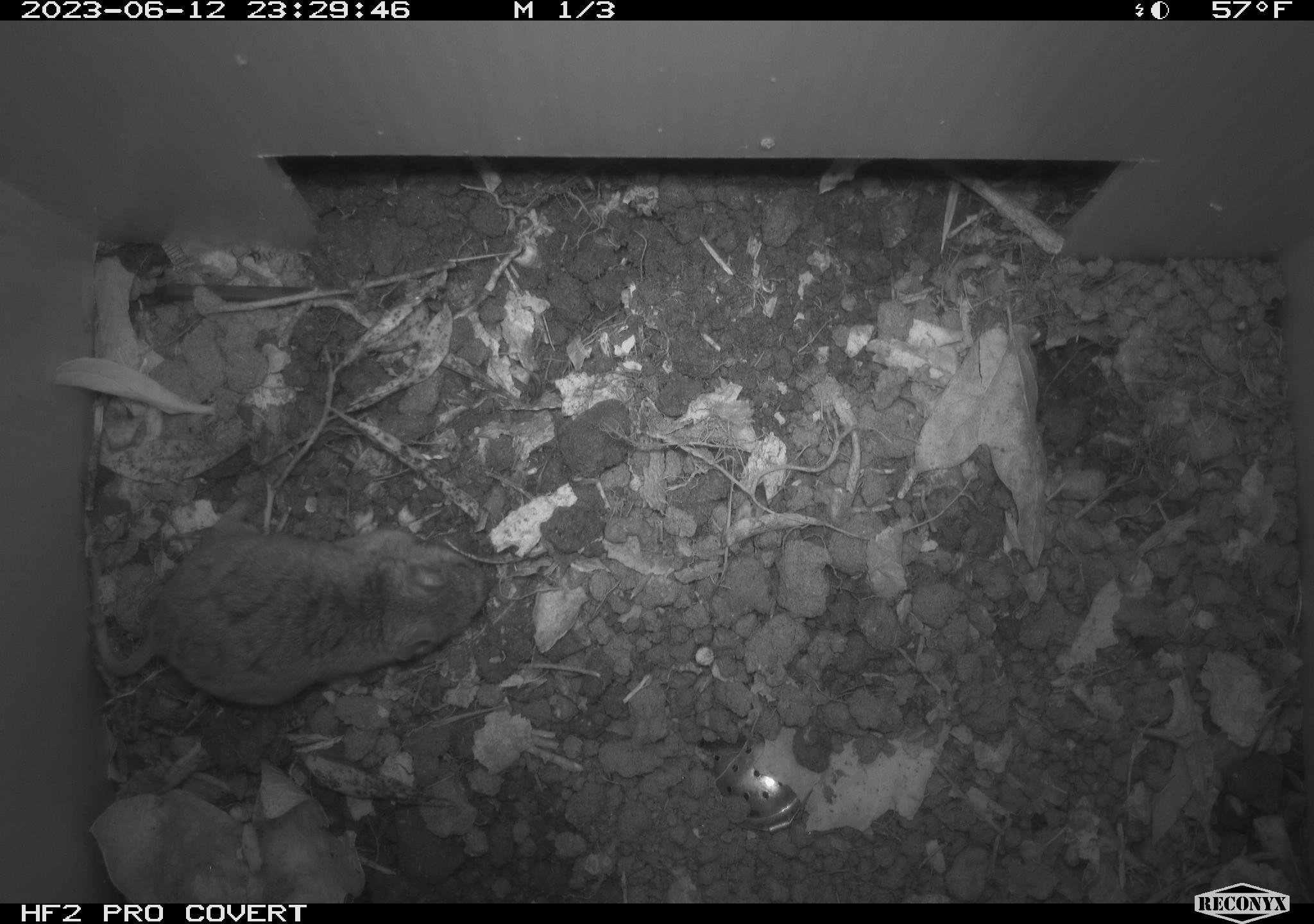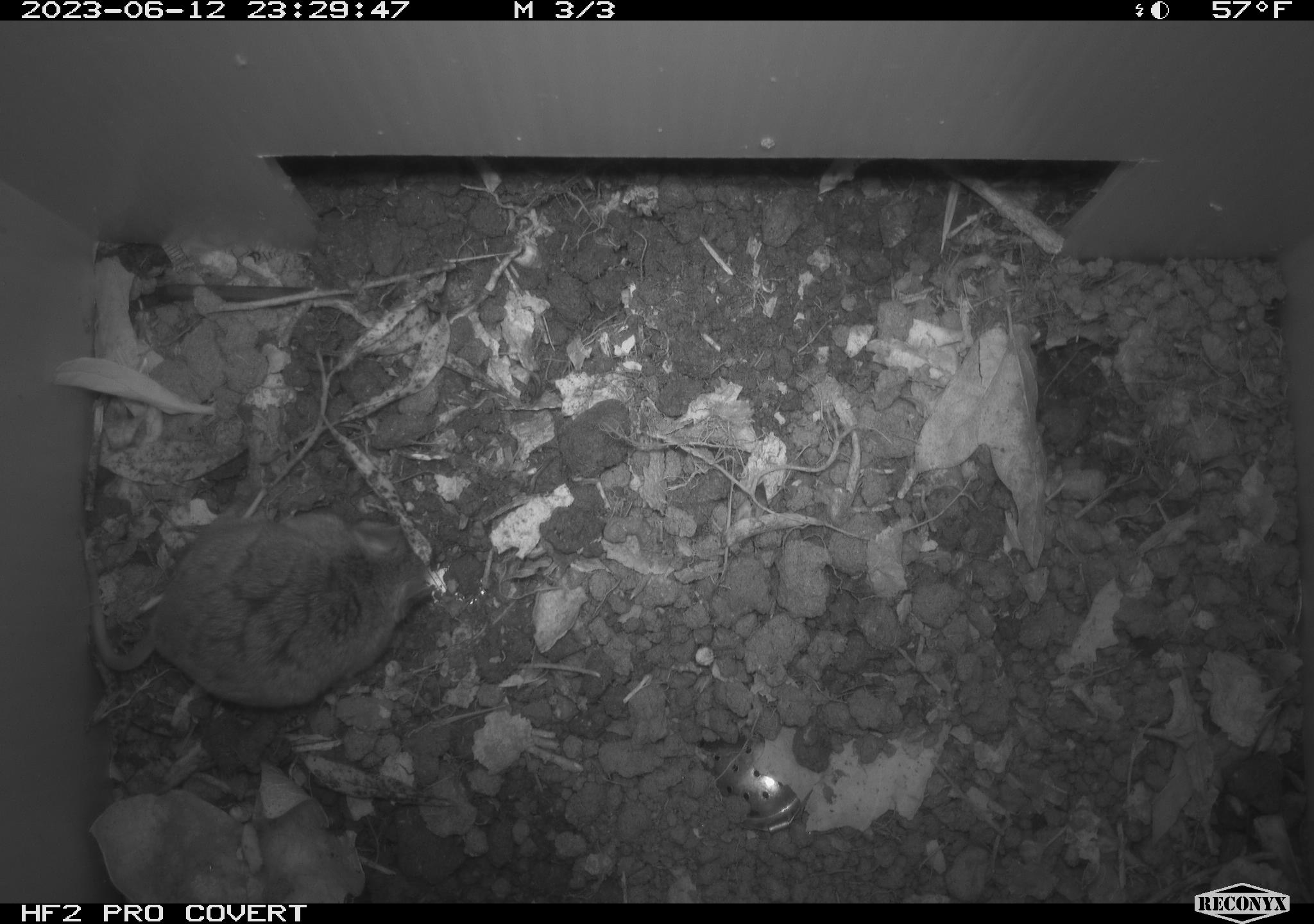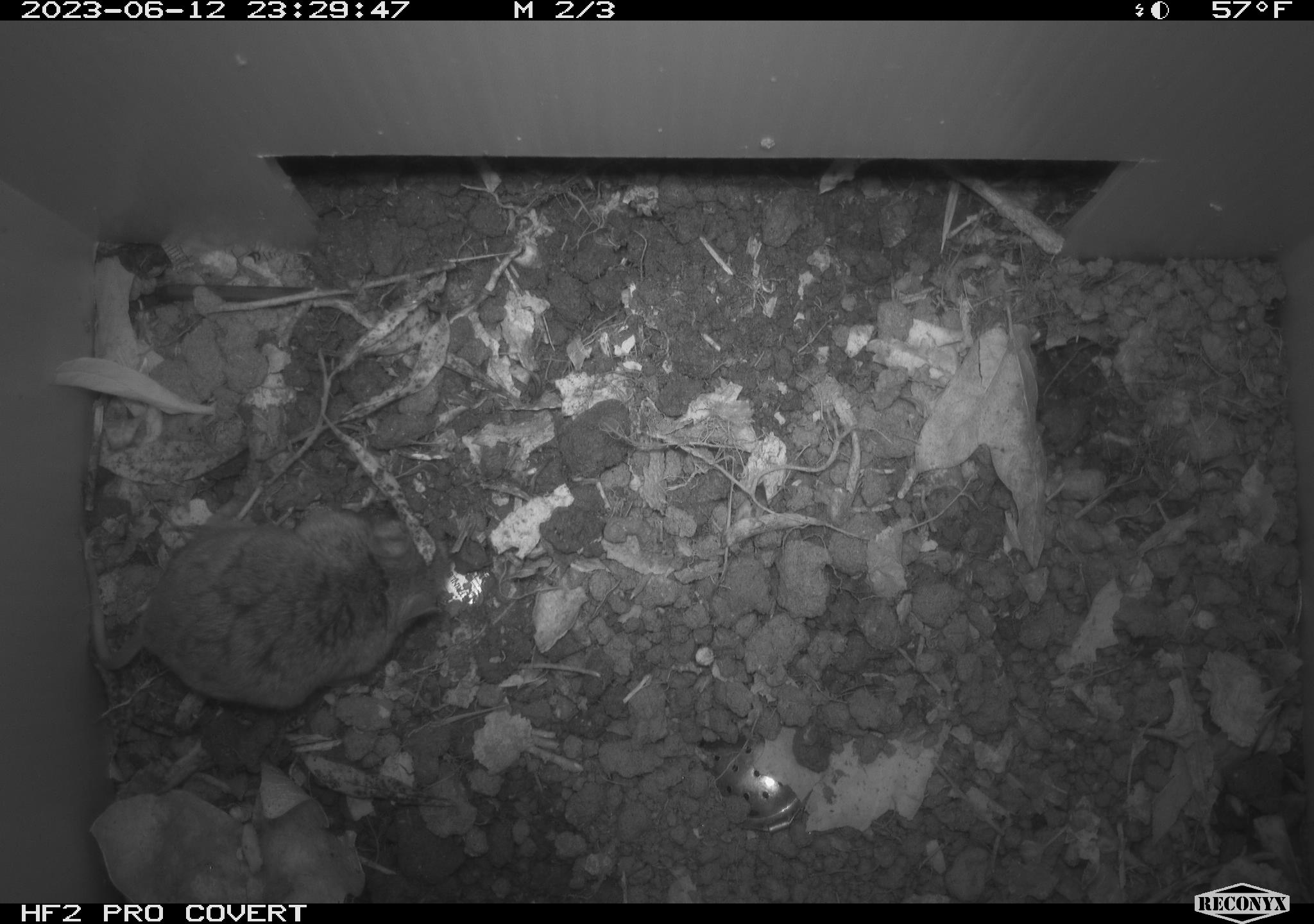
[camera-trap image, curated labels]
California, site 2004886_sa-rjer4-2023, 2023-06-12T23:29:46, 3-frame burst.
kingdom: Animalia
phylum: Chordata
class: Mammalia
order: Rodentia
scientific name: Rodentia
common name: mouse species